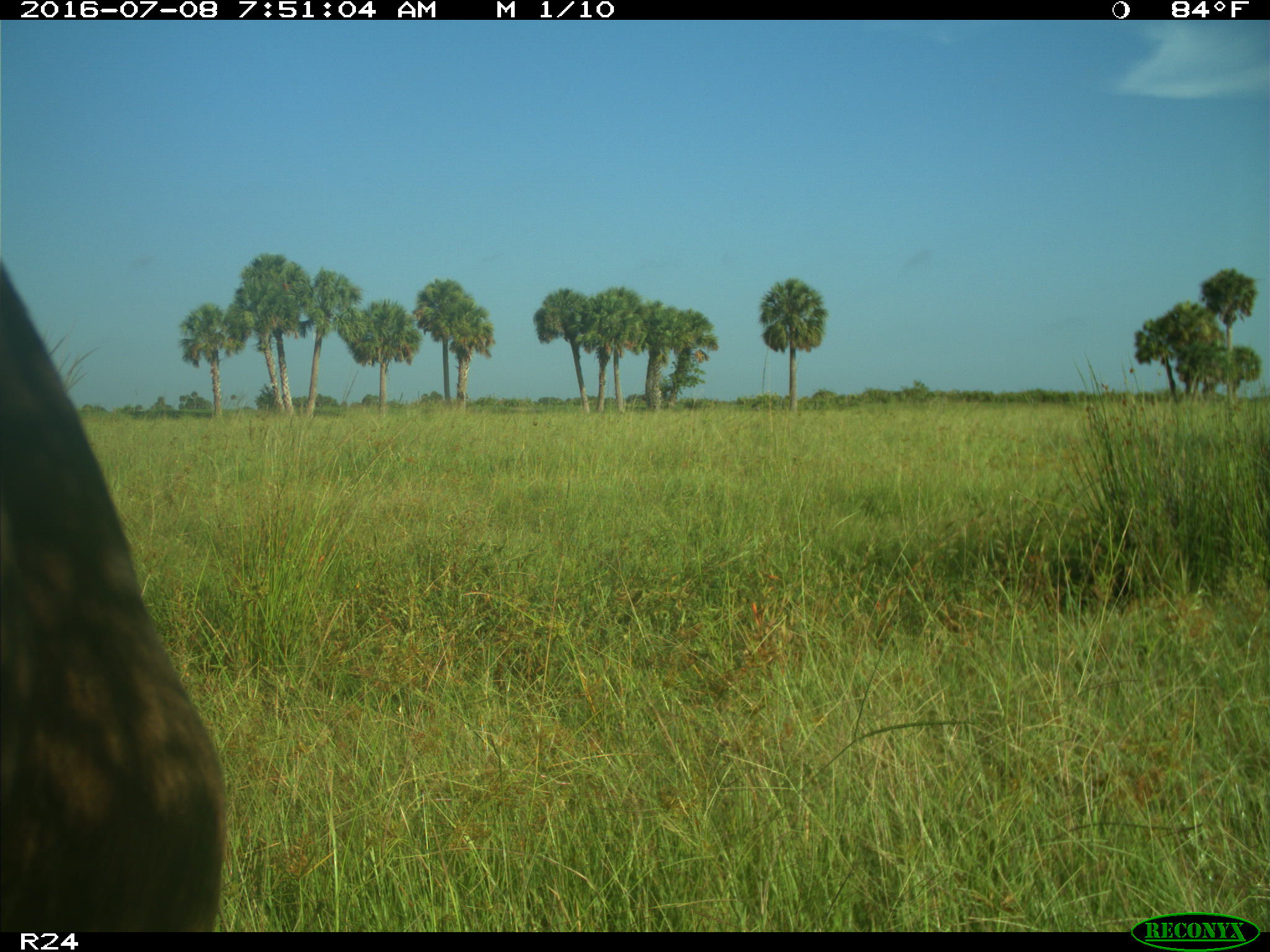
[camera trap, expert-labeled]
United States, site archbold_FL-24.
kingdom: Animalia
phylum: Chordata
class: Mammalia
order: Artiodactyla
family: Bovidae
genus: Bos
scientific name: Bos taurus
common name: domestic cow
Bos taurus (domestic cow).